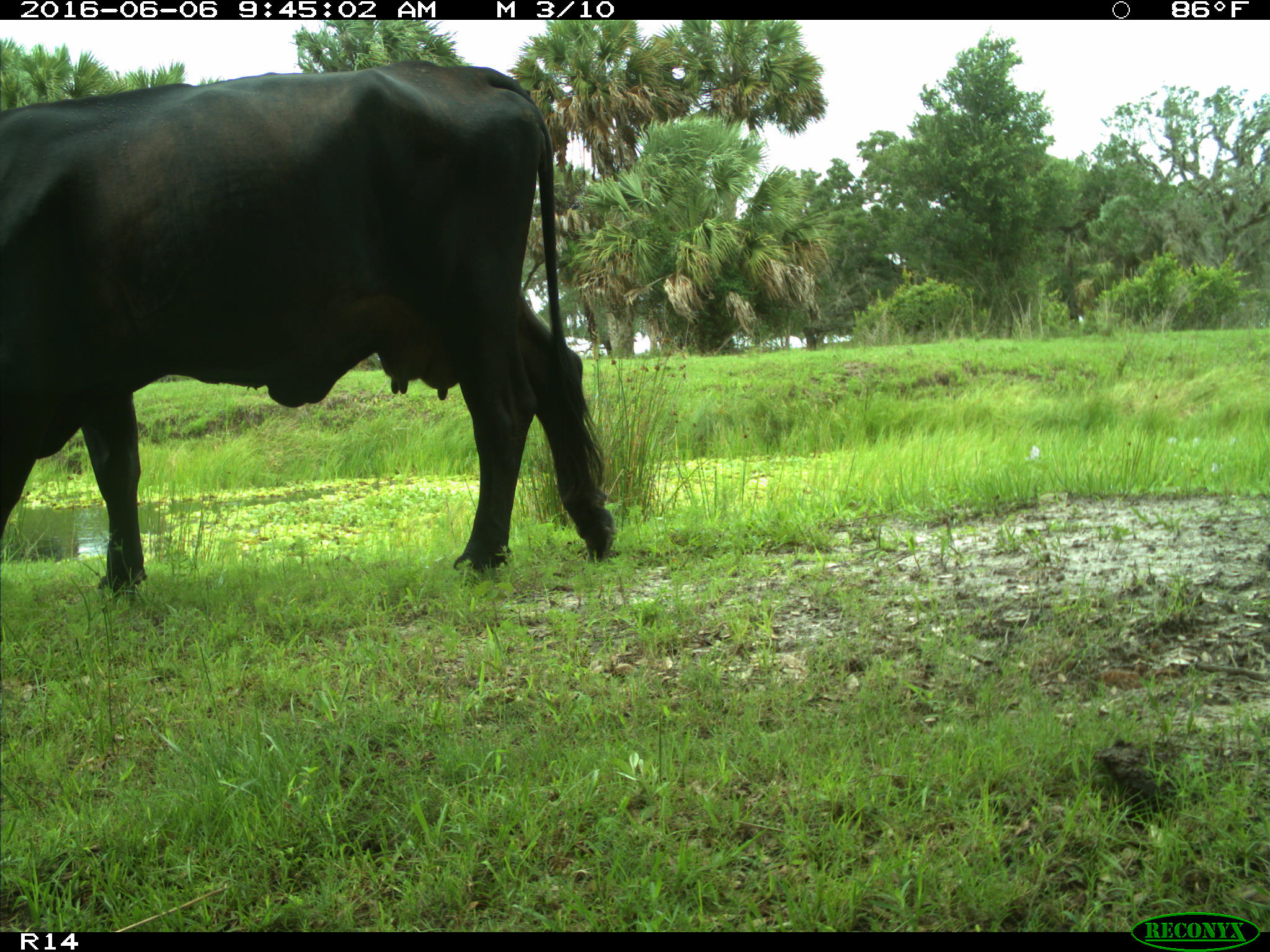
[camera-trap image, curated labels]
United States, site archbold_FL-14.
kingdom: Animalia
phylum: Chordata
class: Mammalia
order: Artiodactyla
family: Bovidae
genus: Bos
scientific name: Bos taurus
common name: domestic cow